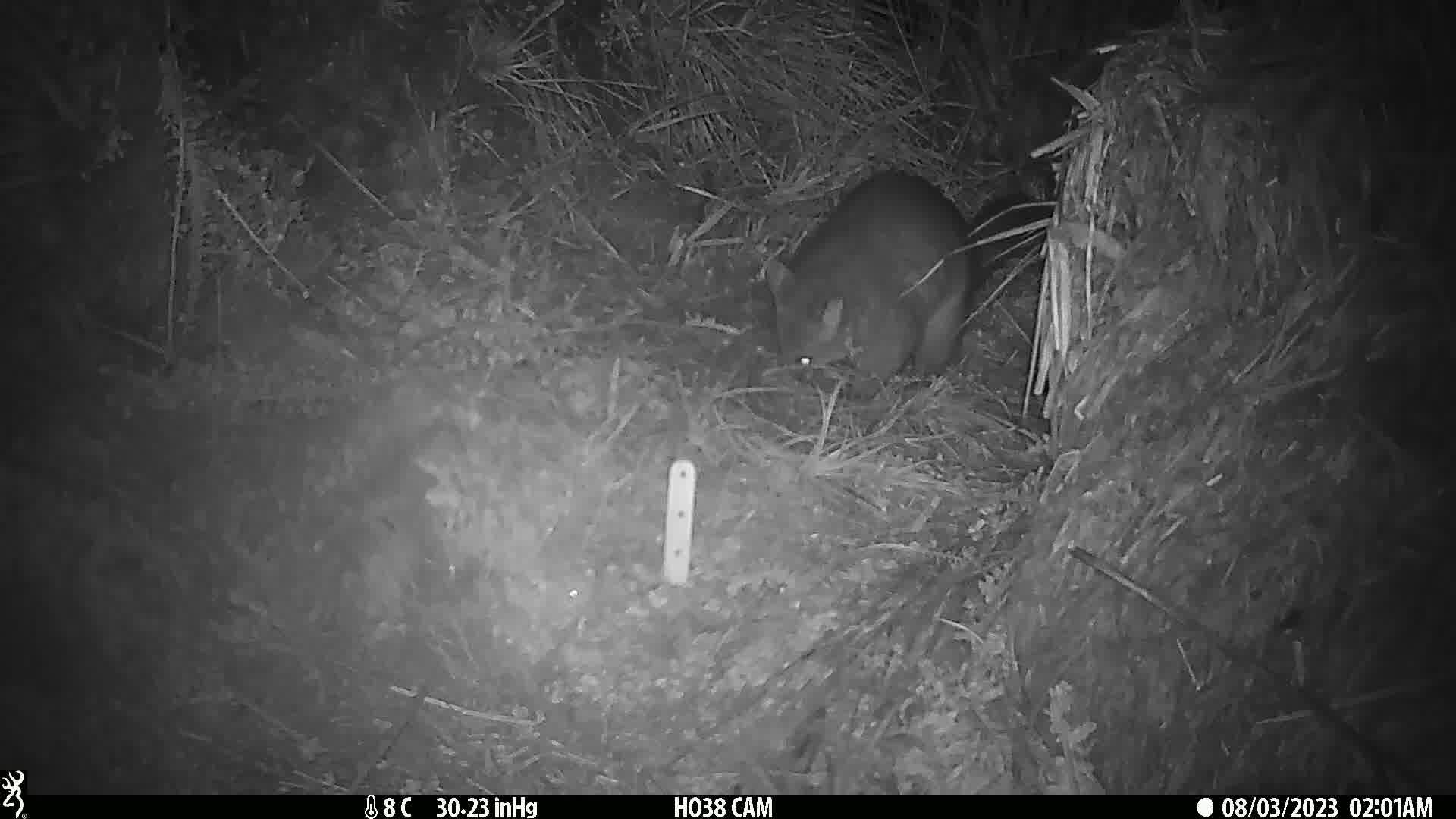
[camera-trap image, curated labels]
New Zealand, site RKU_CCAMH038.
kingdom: Animalia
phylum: Chordata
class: Mammalia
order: Diprotodontia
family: Phalangeridae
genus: Trichosurus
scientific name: Trichosurus vulpecula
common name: common brushtail possum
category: possum